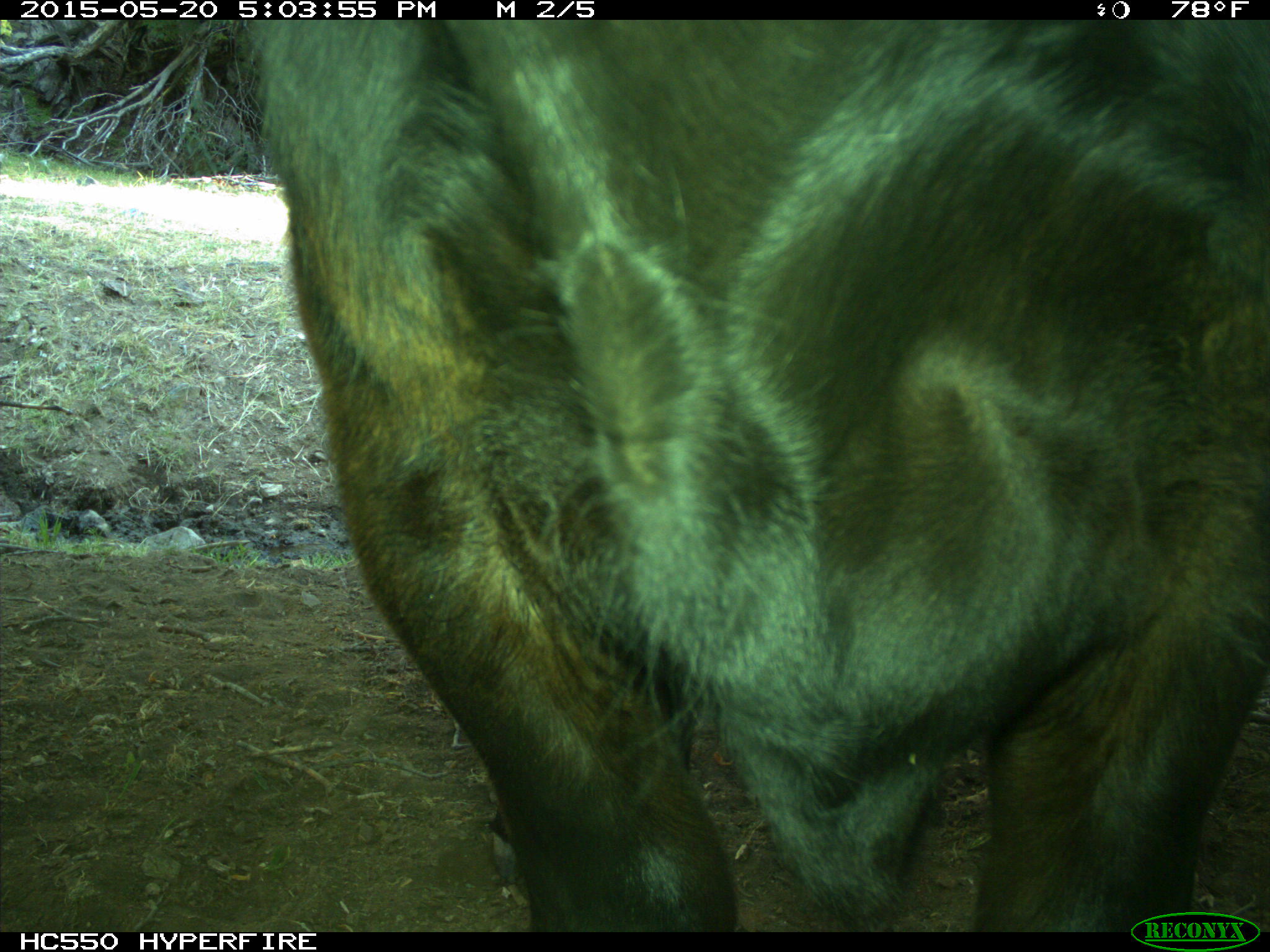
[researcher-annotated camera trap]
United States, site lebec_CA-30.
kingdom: Animalia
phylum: Chordata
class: Mammalia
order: Artiodactyla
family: Bovidae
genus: Bos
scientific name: Bos taurus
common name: domestic cow